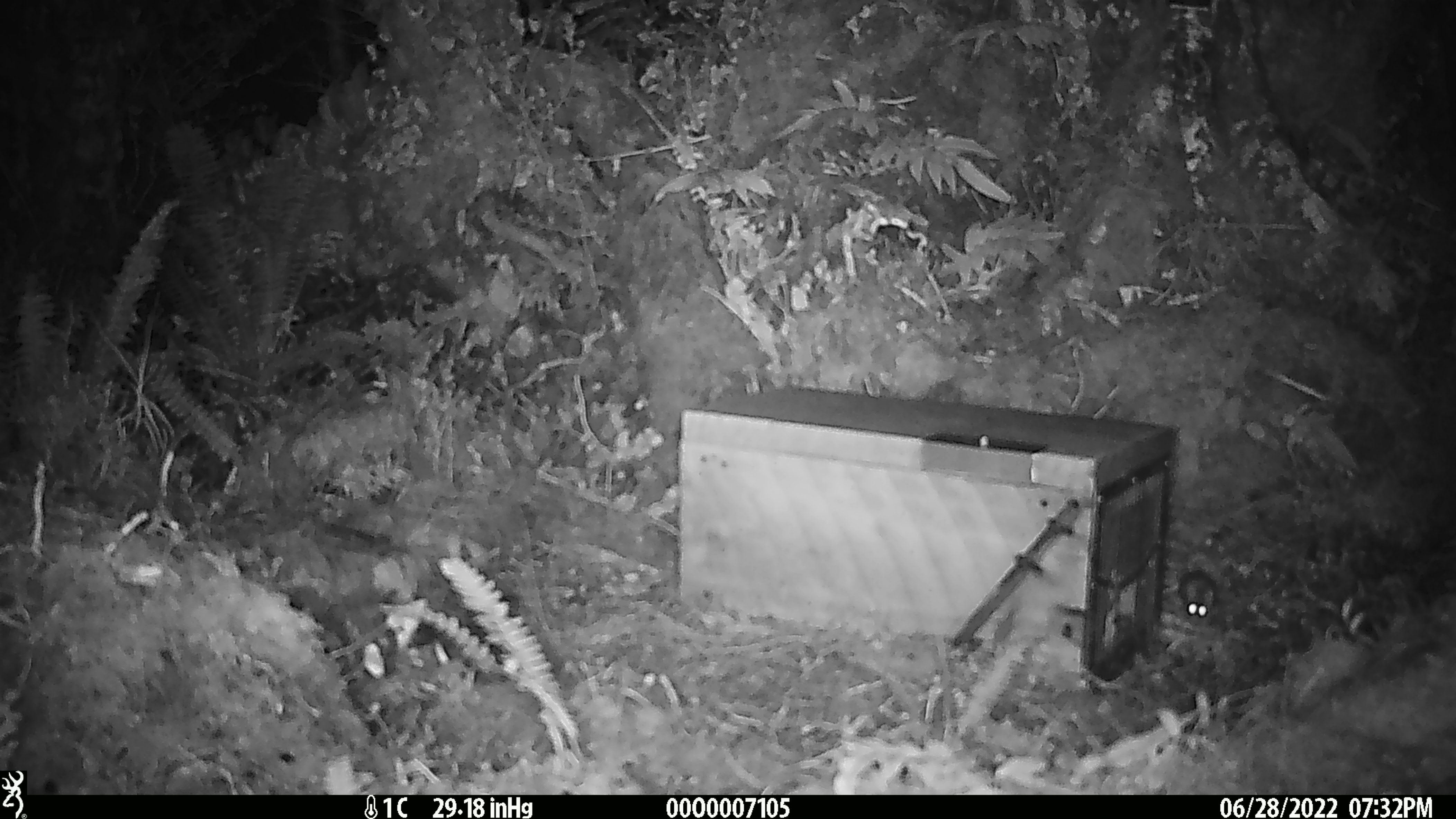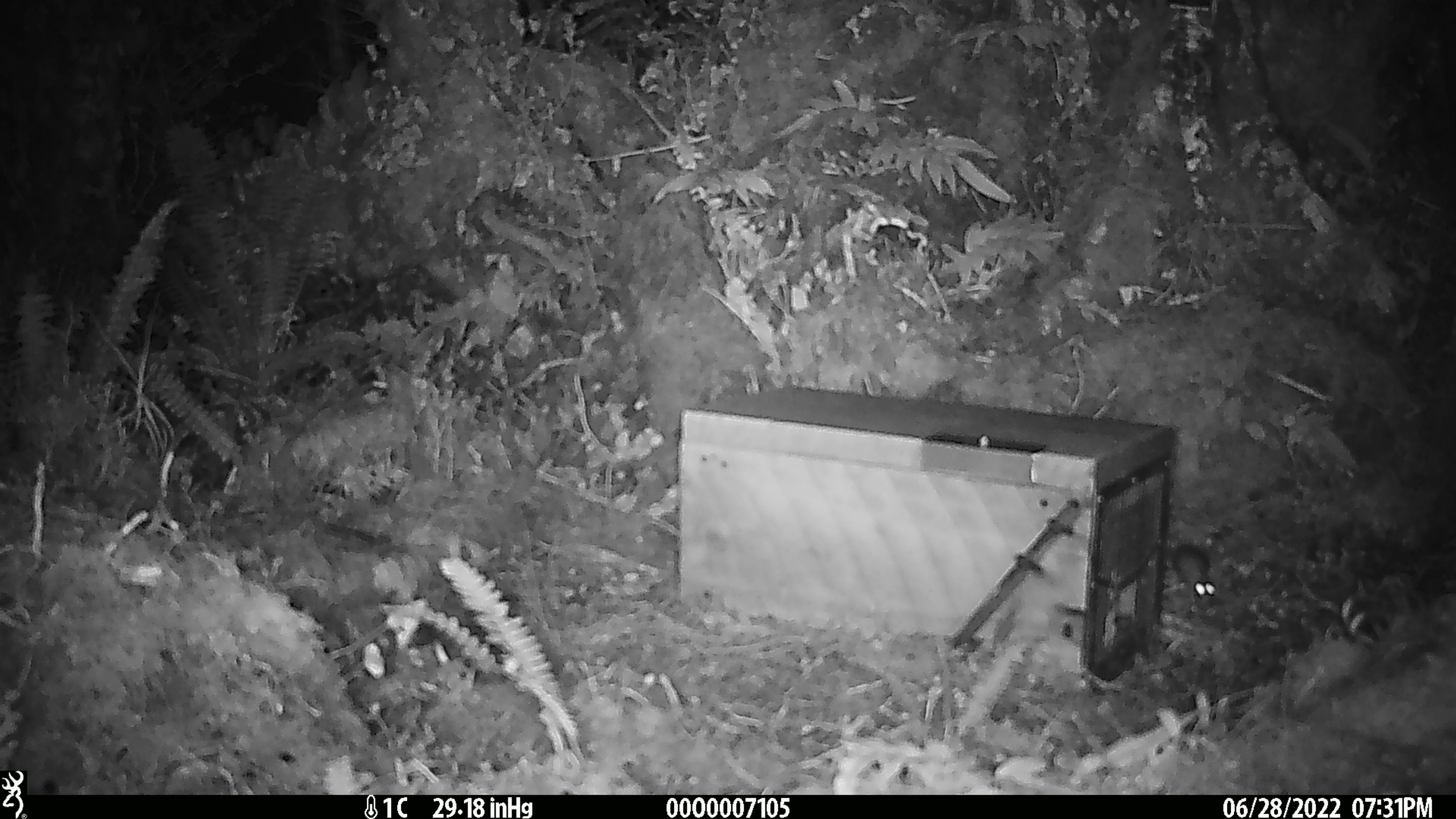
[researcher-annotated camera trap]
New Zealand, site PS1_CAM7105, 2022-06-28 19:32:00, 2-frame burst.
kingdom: Animalia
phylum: Chordata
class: Mammalia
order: Rodentia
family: Muridae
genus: Mus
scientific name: Mus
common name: mouse